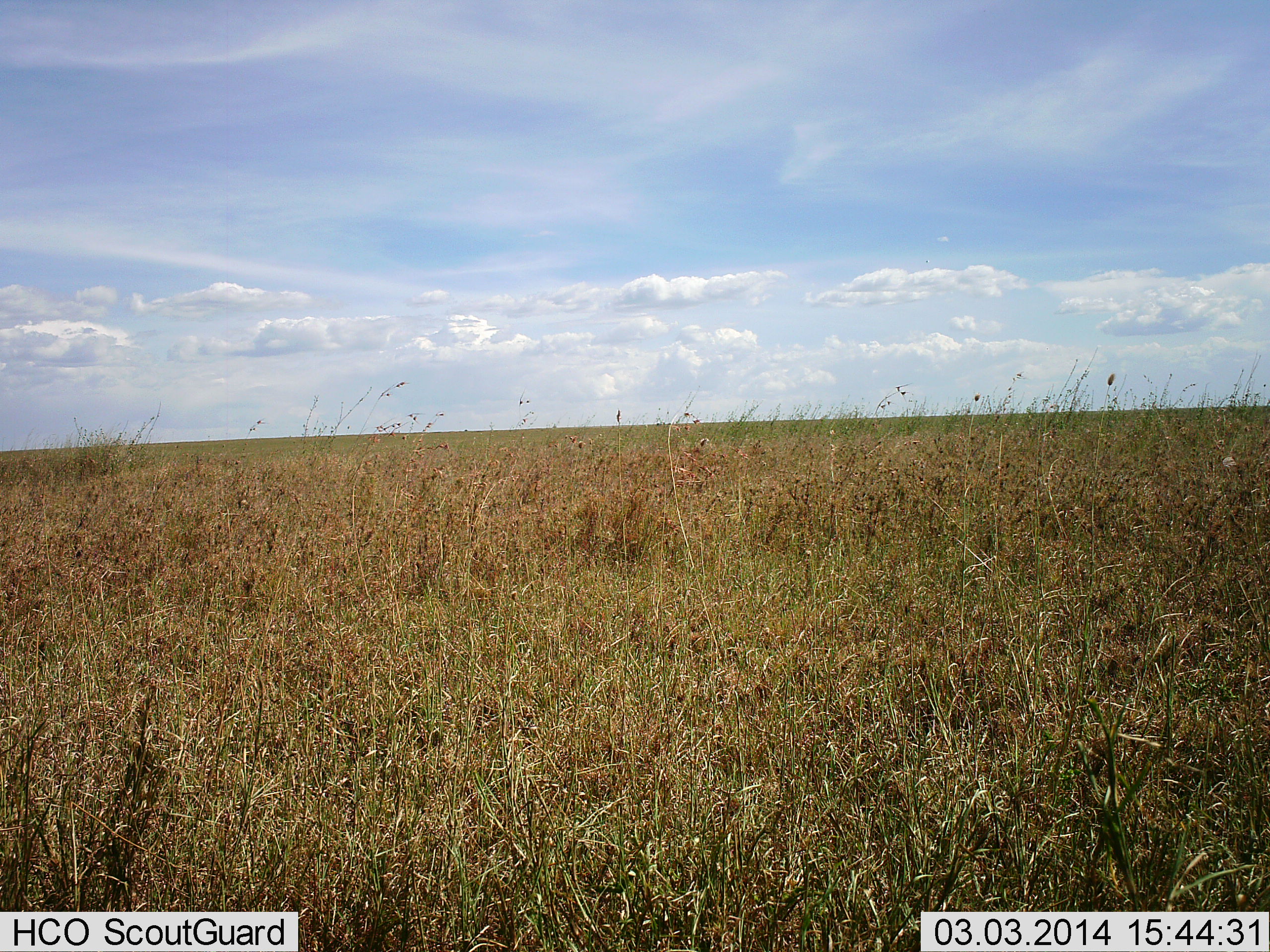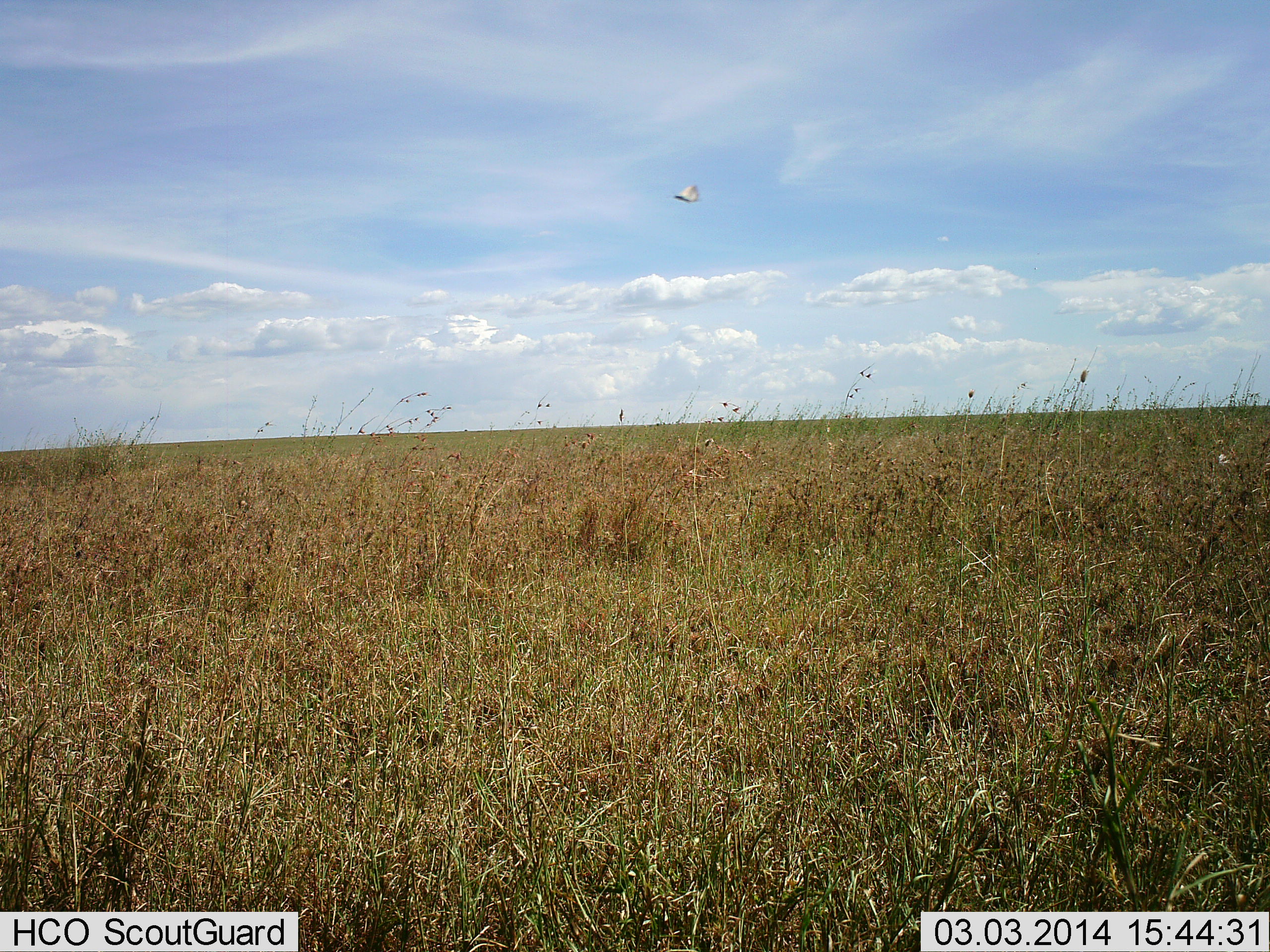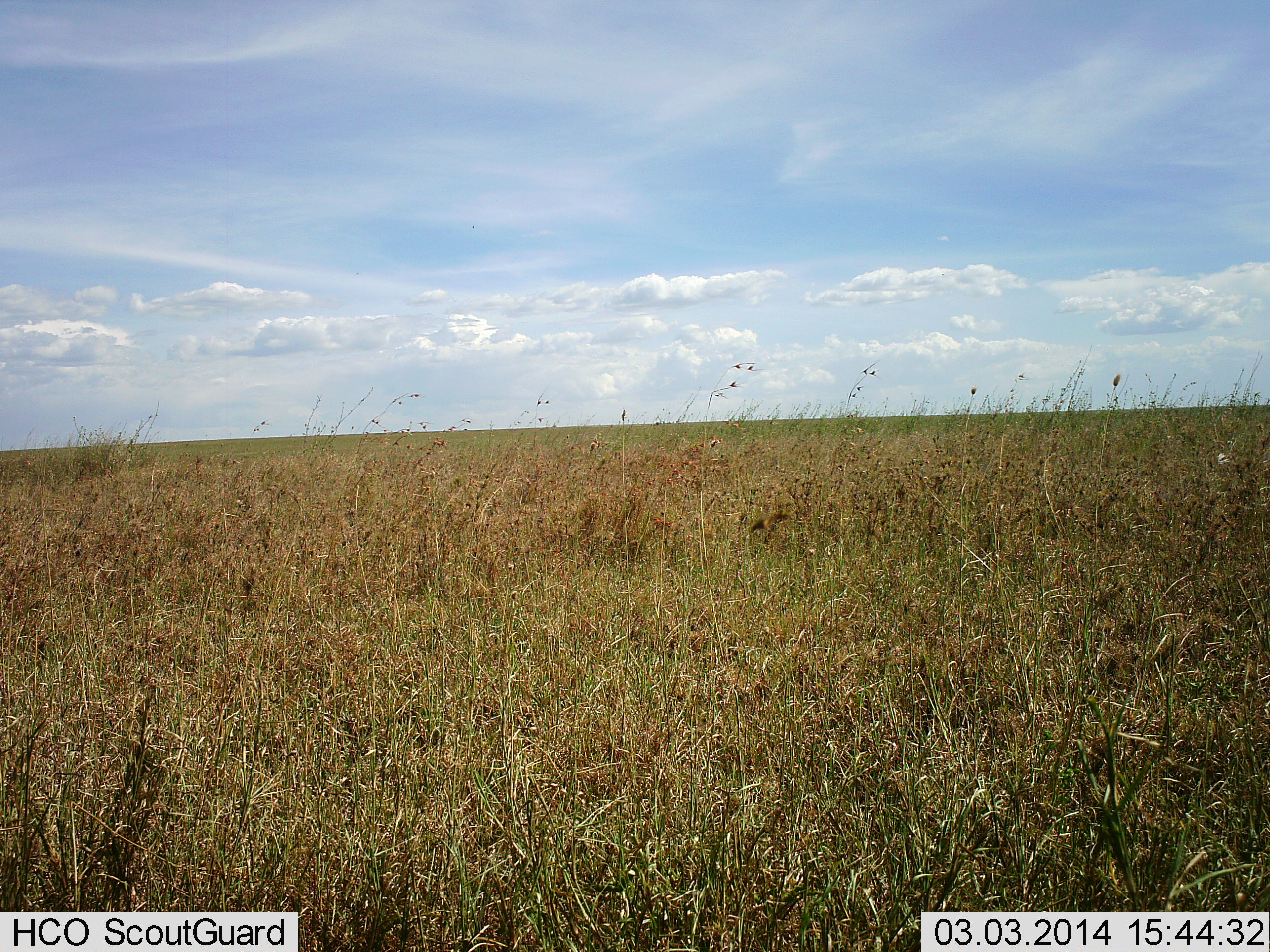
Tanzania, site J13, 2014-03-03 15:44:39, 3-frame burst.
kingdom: Animalia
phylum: Chordata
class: Aves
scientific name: Aves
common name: bird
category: otherbird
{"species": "otherbird (bird) (Aves)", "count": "1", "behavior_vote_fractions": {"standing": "0%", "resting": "0%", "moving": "100%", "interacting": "0%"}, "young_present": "0%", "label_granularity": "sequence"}